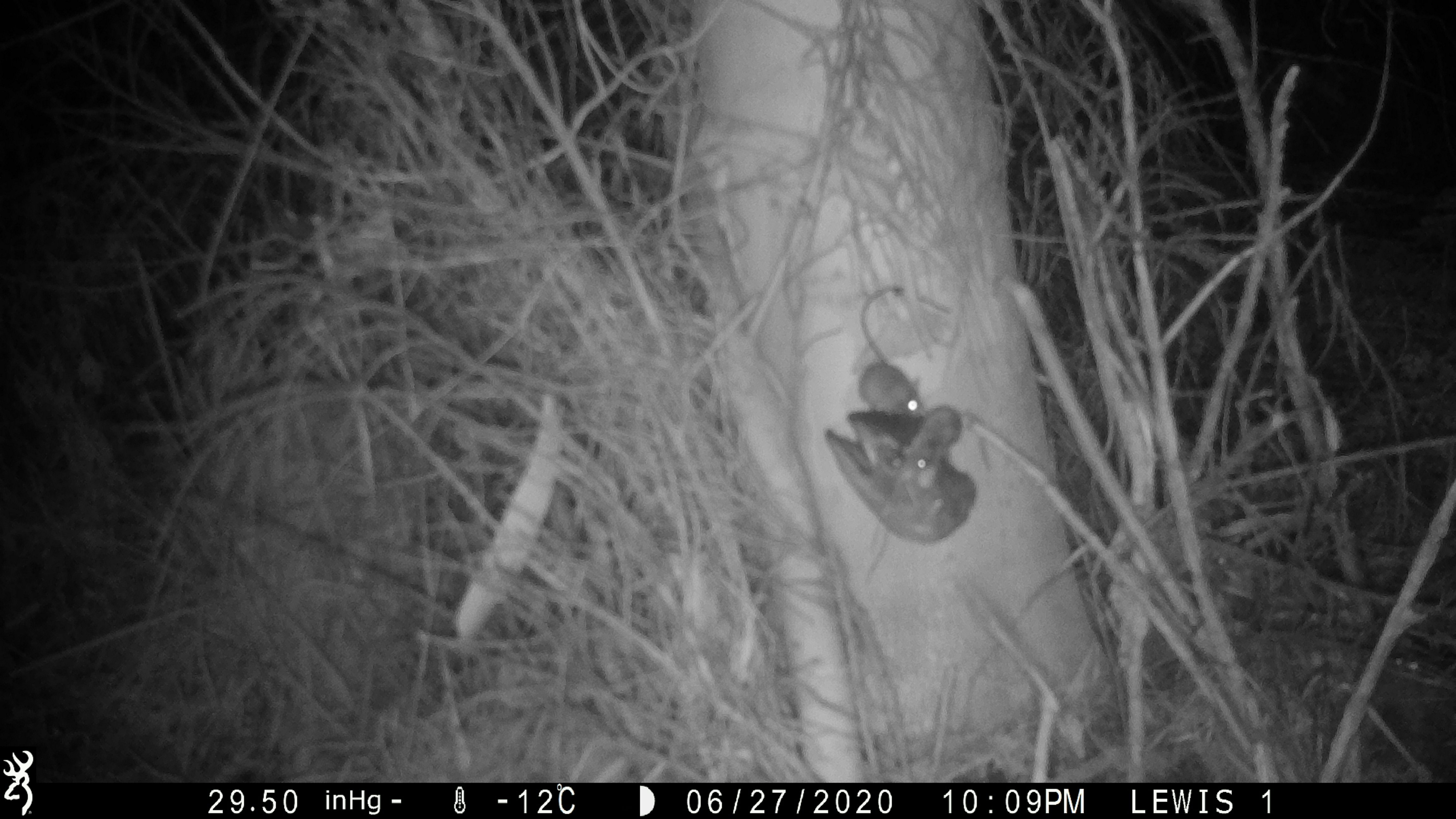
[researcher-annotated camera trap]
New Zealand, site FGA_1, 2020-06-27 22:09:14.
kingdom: Animalia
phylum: Chordata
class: Mammalia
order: Rodentia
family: Muridae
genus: Mus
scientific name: Mus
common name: mouse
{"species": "mouse (Mus)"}